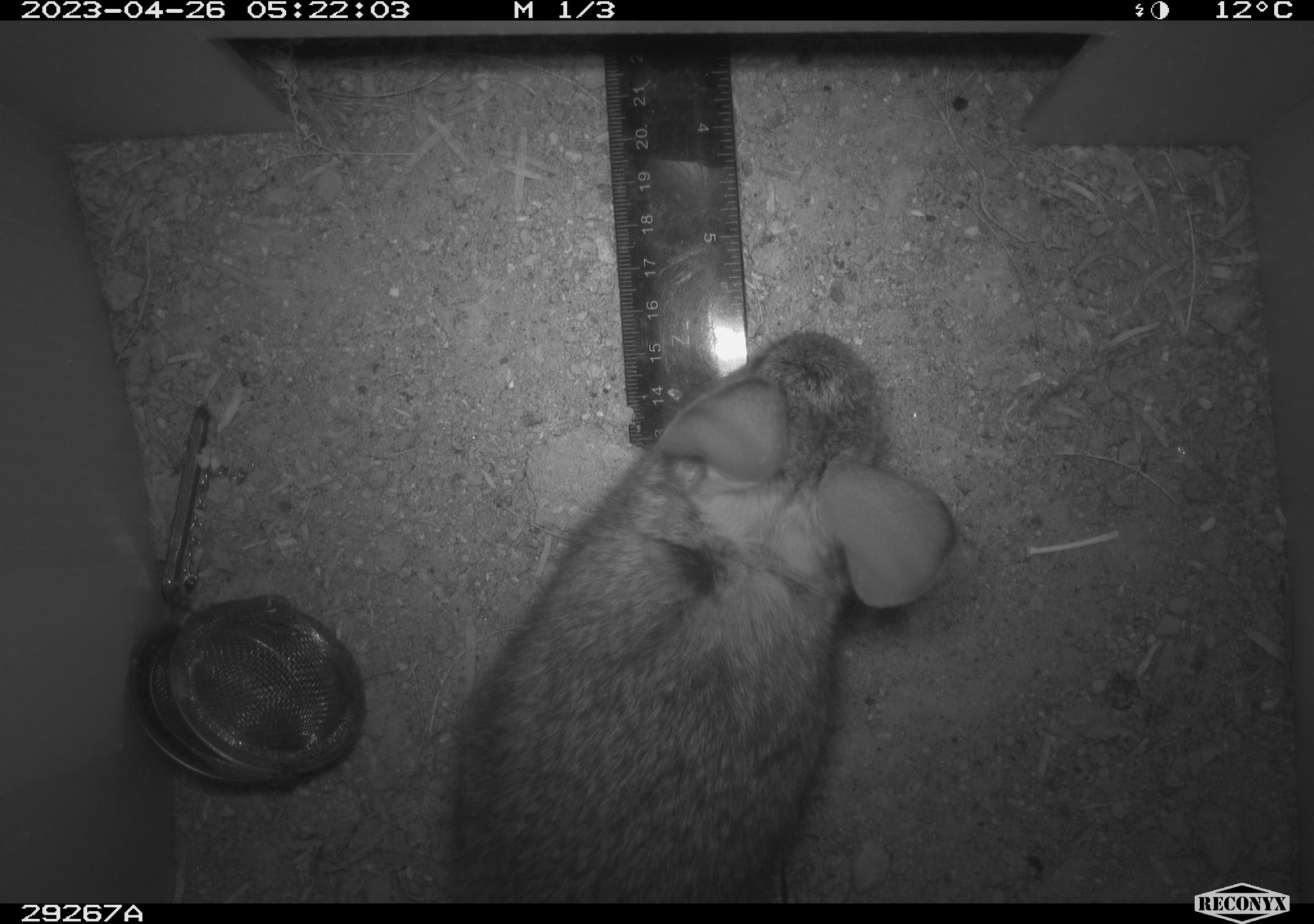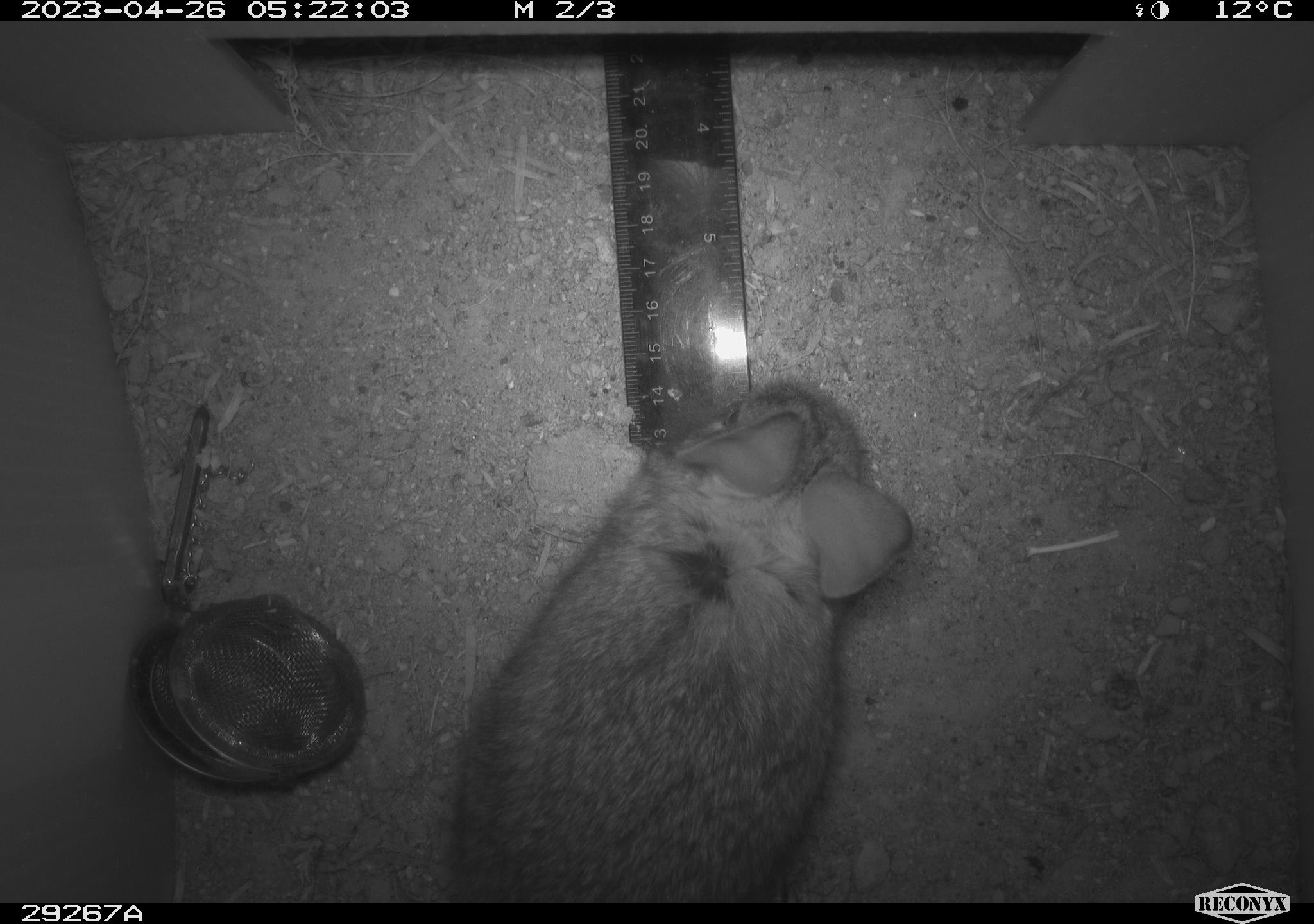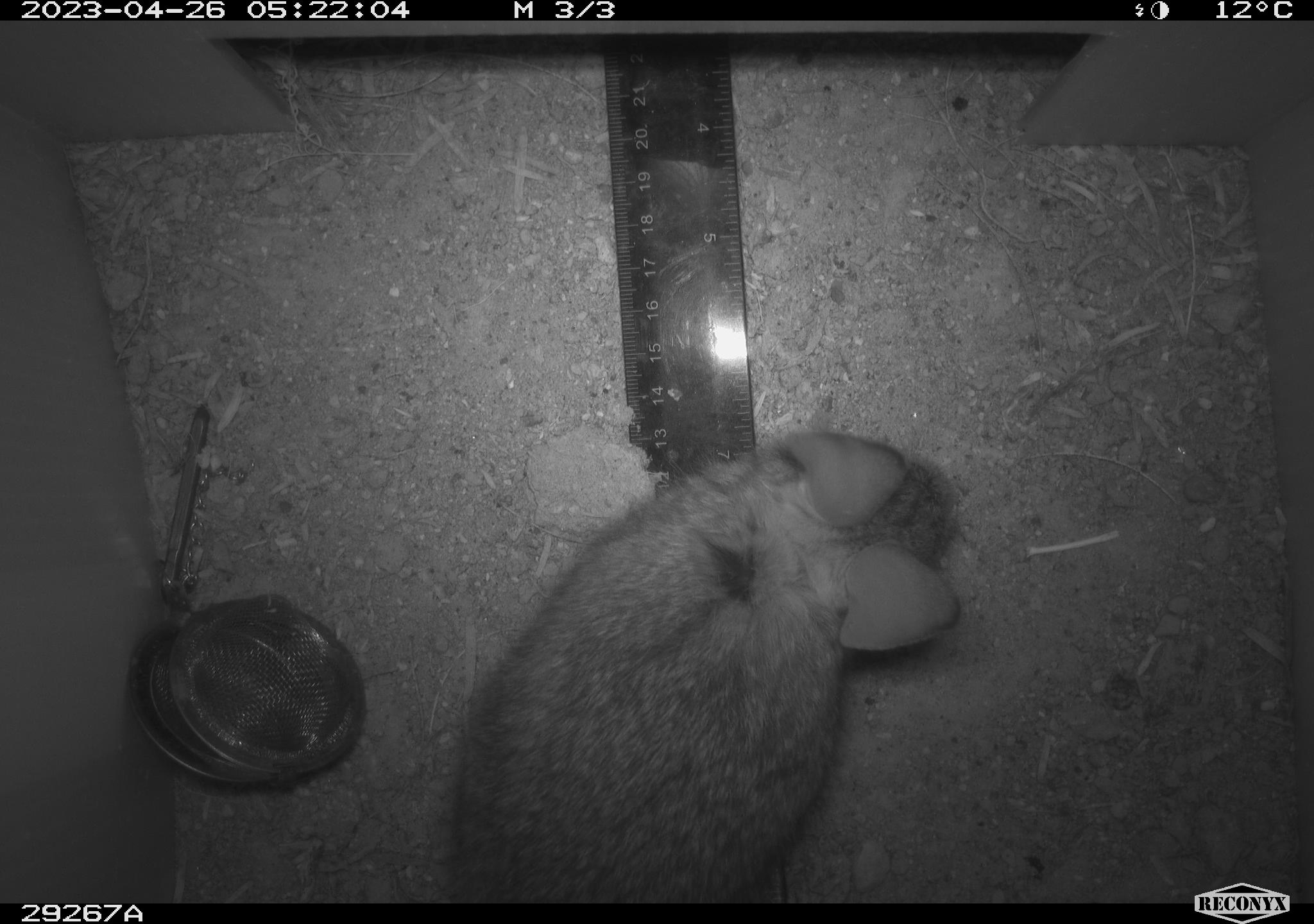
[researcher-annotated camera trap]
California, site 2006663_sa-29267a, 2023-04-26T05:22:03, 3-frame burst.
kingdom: Animalia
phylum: Chordata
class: Mammalia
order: Lagomorpha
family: Leporidae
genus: Sylvilagus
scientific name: Sylvilagus audubonii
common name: desert cottontail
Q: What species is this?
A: Desert cottontail (Sylvilagus audubonii).